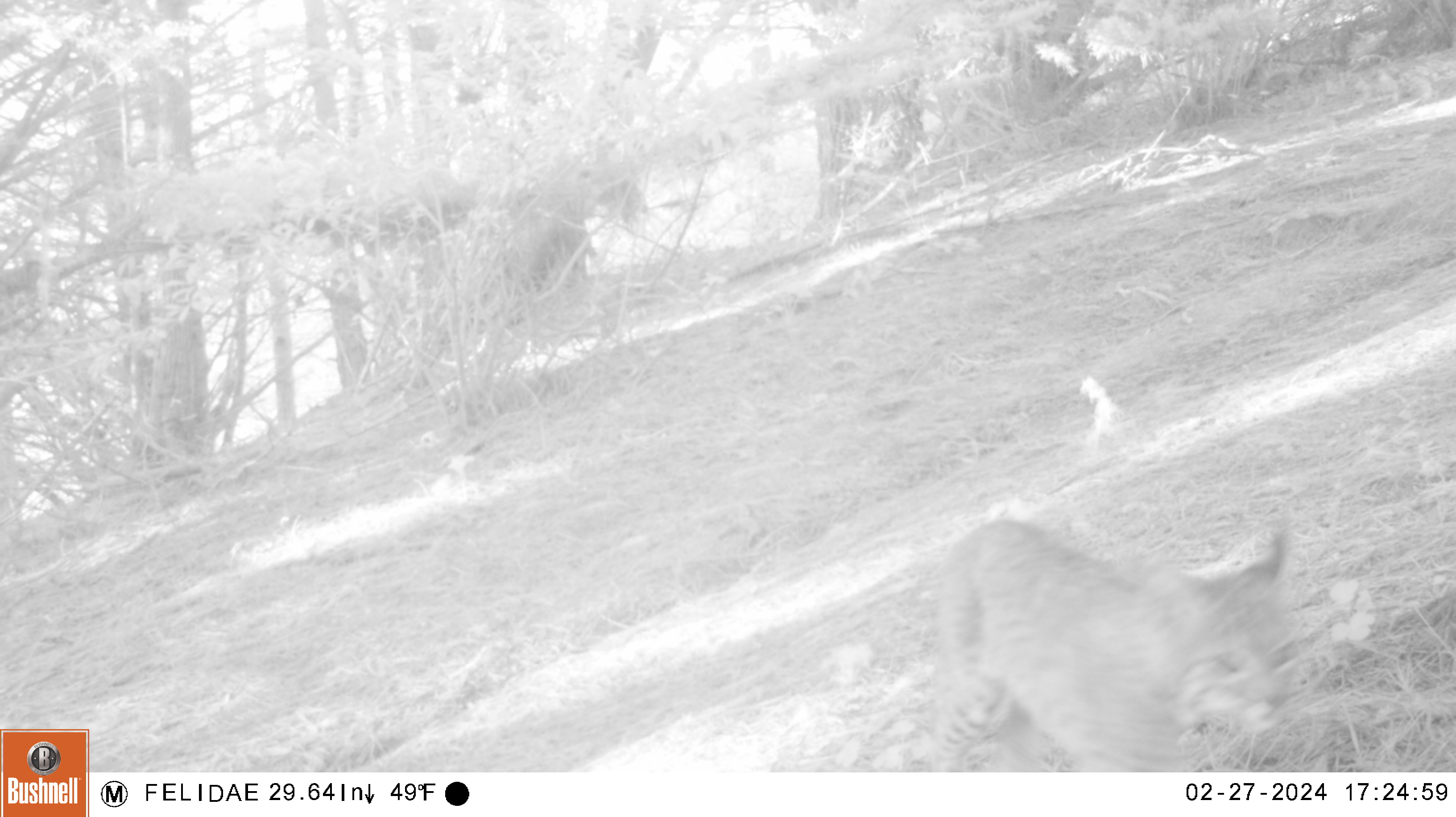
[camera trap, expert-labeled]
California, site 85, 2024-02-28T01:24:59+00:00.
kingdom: Animalia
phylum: Chordata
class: Mammalia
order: Carnivora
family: Felidae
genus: Lynx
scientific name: Lynx rufus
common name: bobcat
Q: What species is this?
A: Bobcat (Lynx rufus).